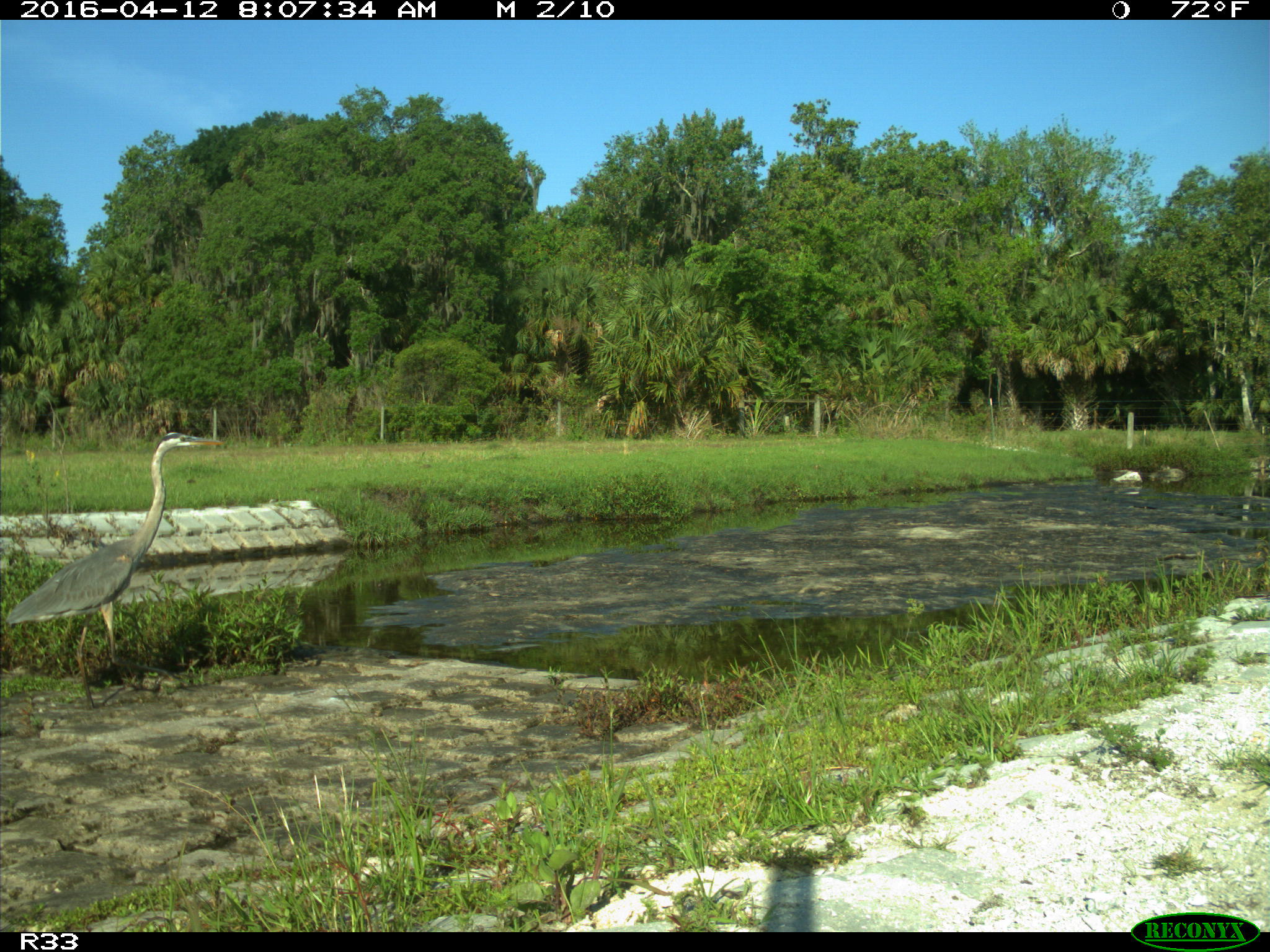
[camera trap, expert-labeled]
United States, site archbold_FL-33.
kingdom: Animalia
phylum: Chordata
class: Aves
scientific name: Aves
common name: birds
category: unidentified bird